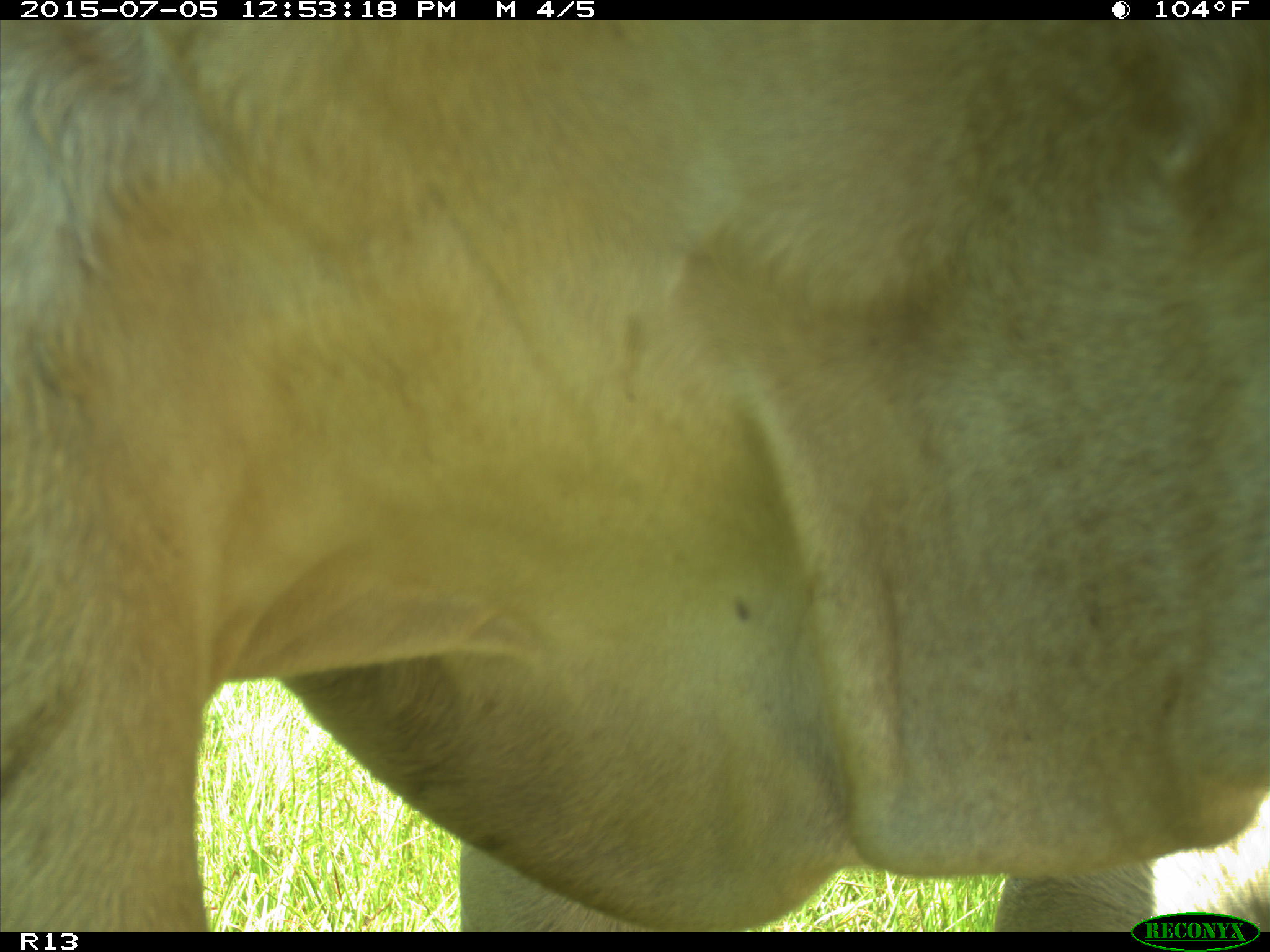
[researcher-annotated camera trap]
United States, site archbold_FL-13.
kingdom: Animalia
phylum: Chordata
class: Mammalia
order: Artiodactyla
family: Bovidae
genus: Bos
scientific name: Bos taurus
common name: domestic cow